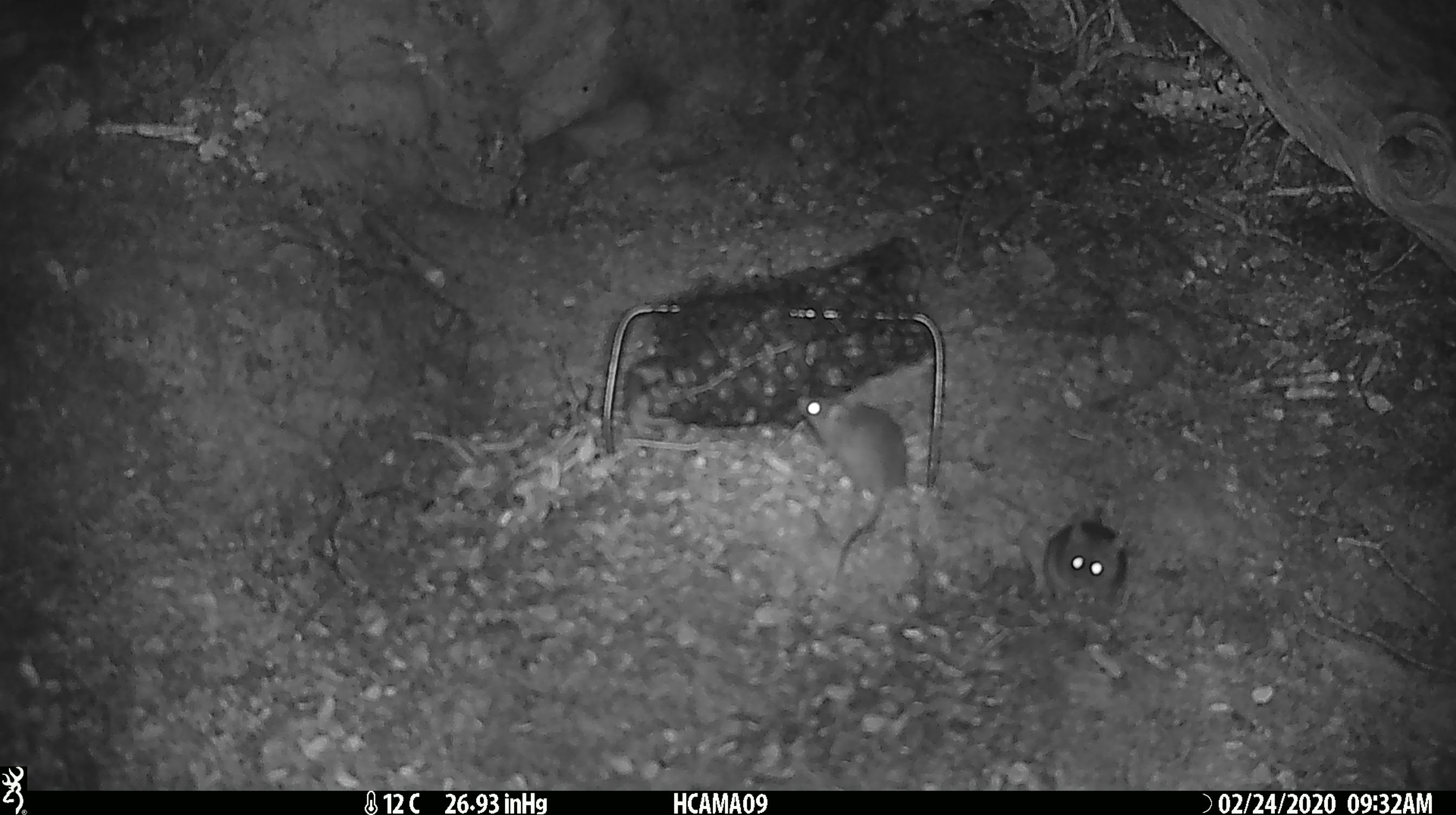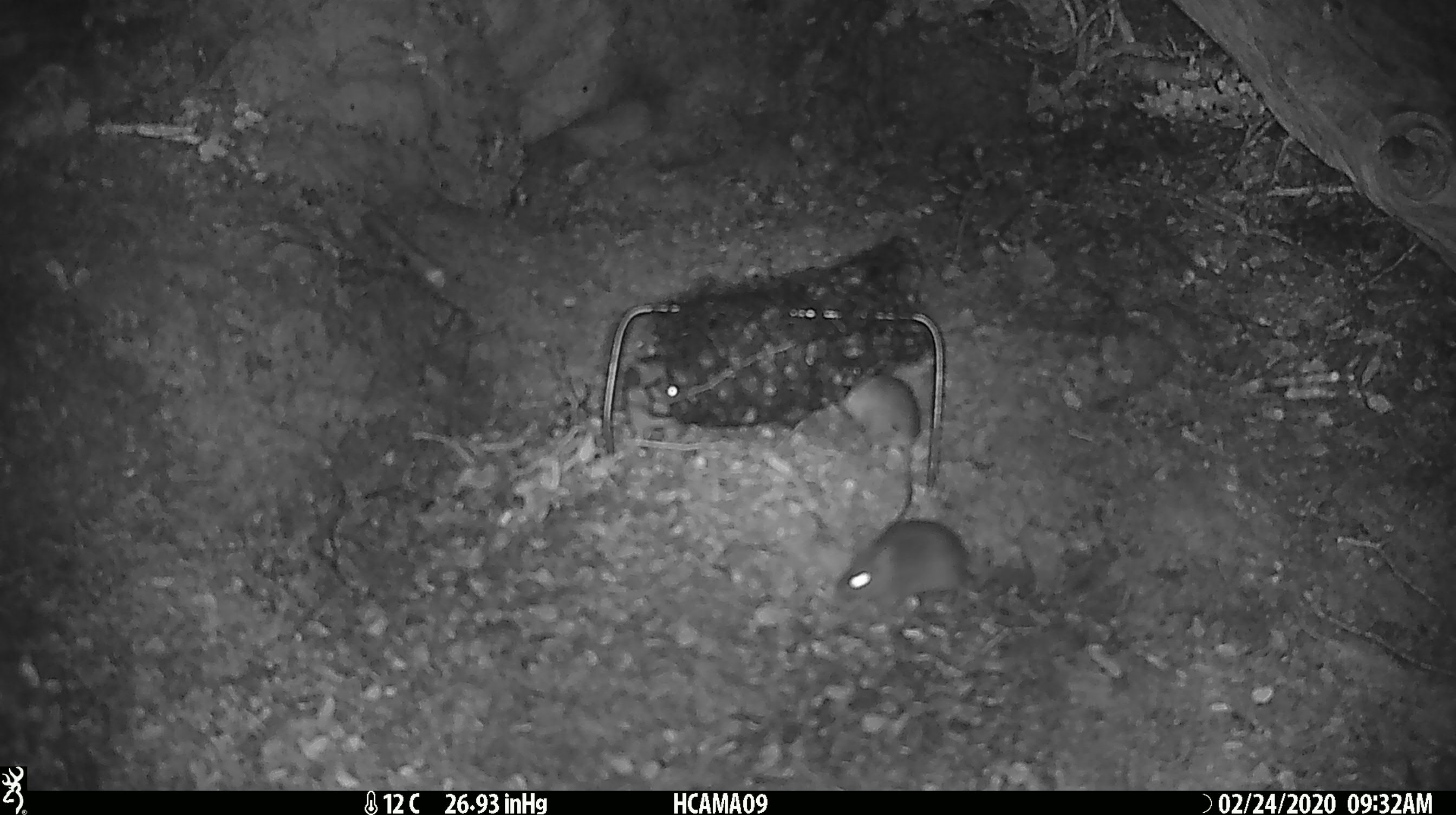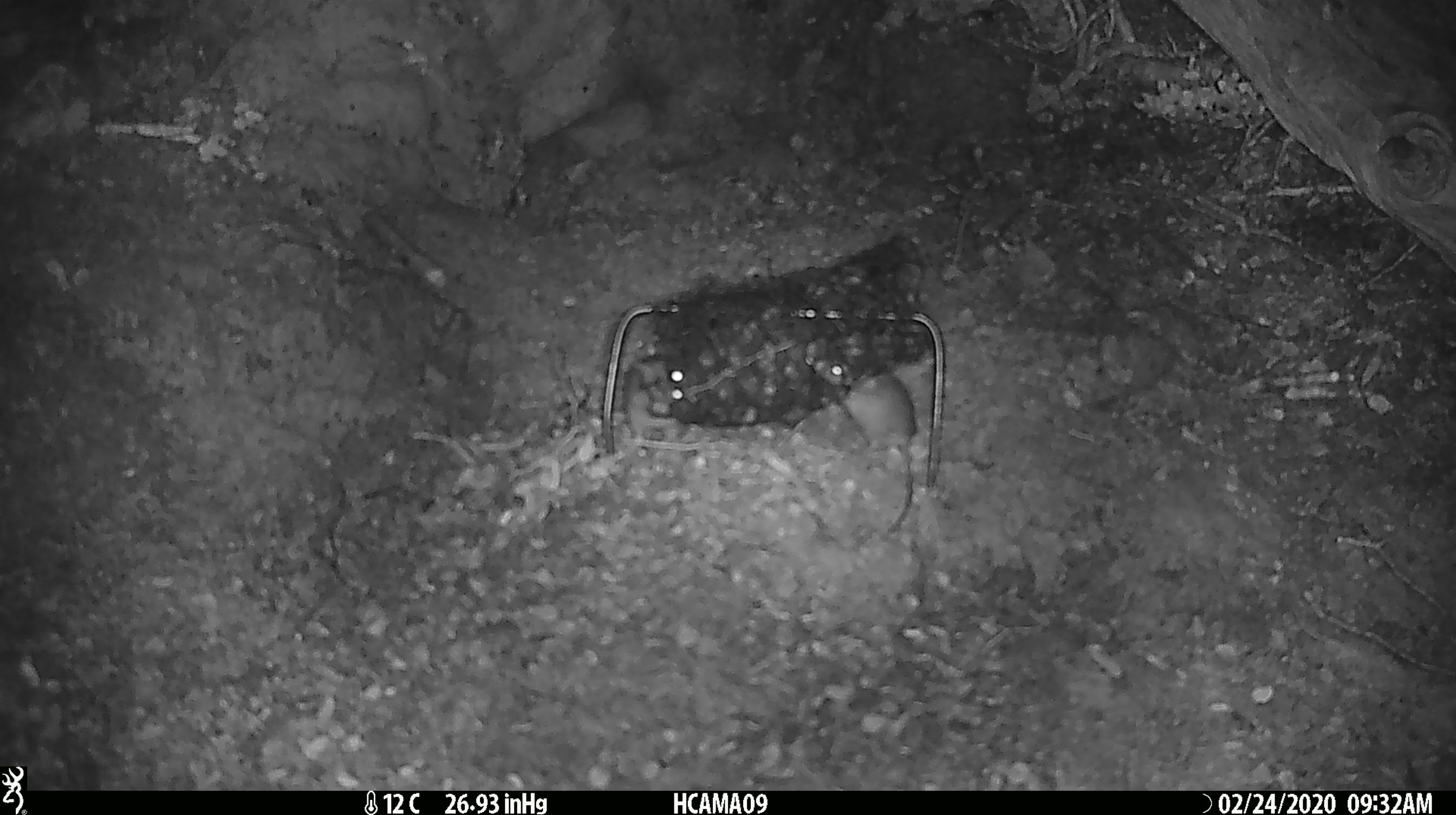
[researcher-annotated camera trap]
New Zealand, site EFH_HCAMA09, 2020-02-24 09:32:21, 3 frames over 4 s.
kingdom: Animalia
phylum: Chordata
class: Mammalia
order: Rodentia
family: Muridae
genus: Mus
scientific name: Mus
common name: mouse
Mouse (Mus).